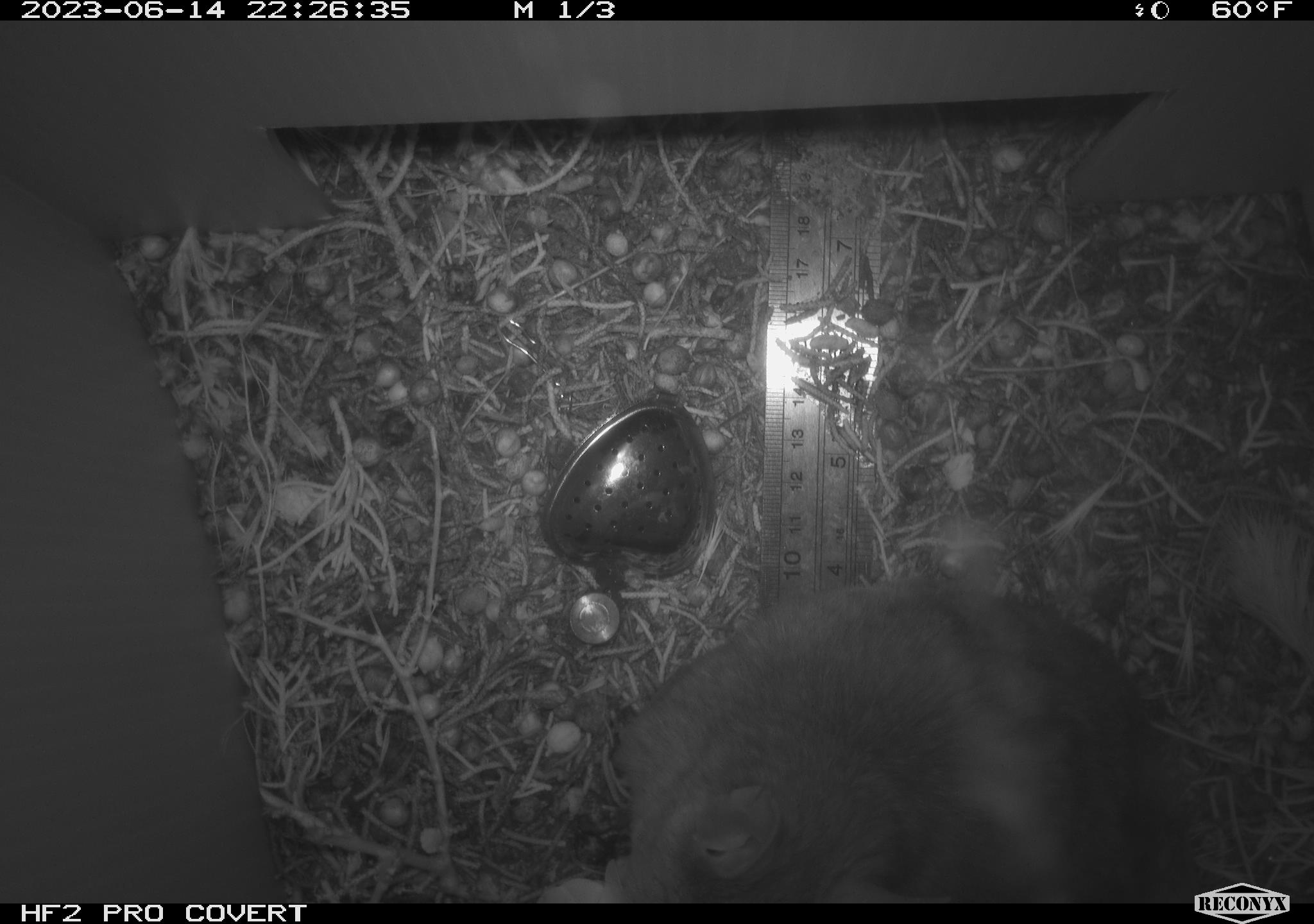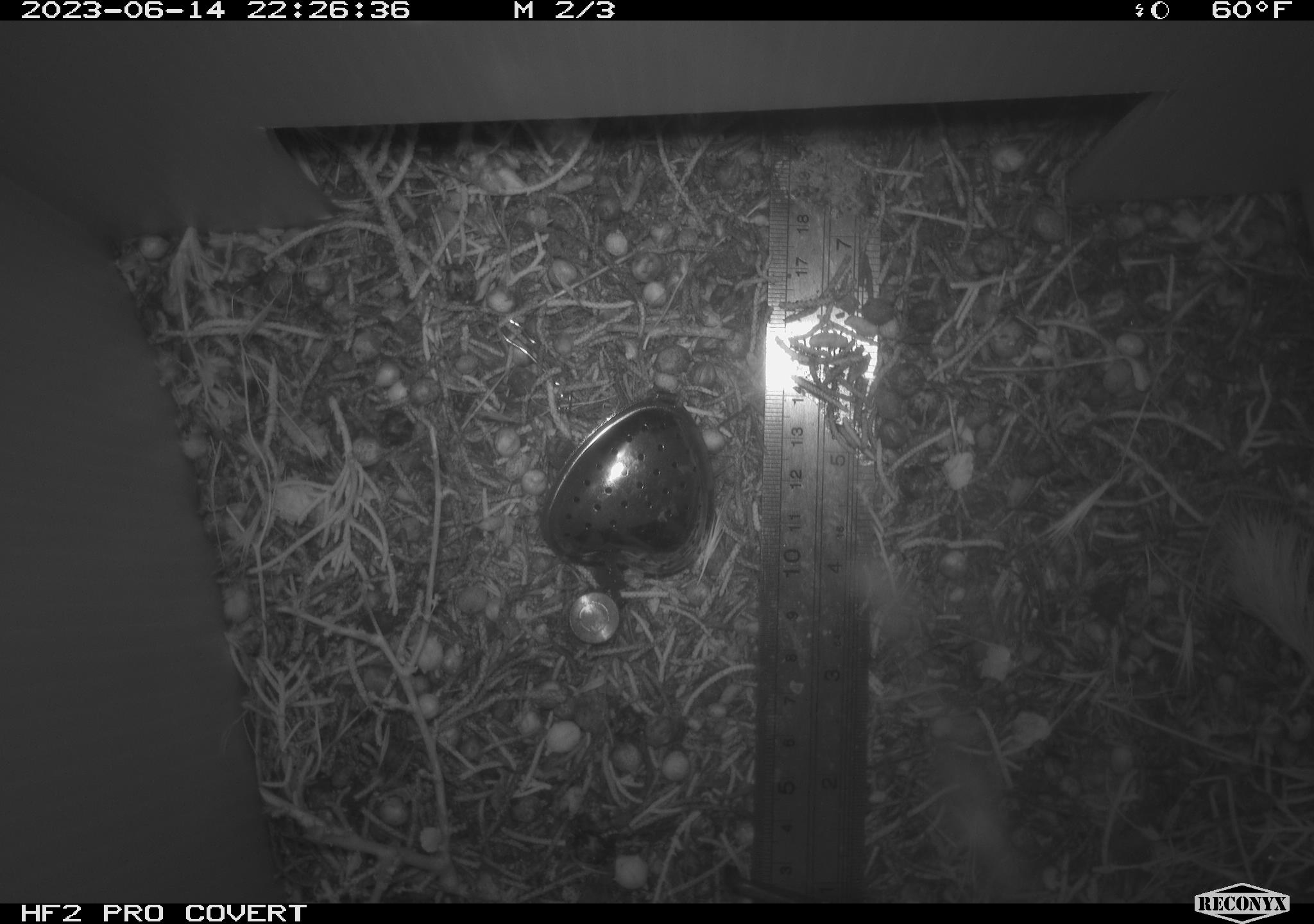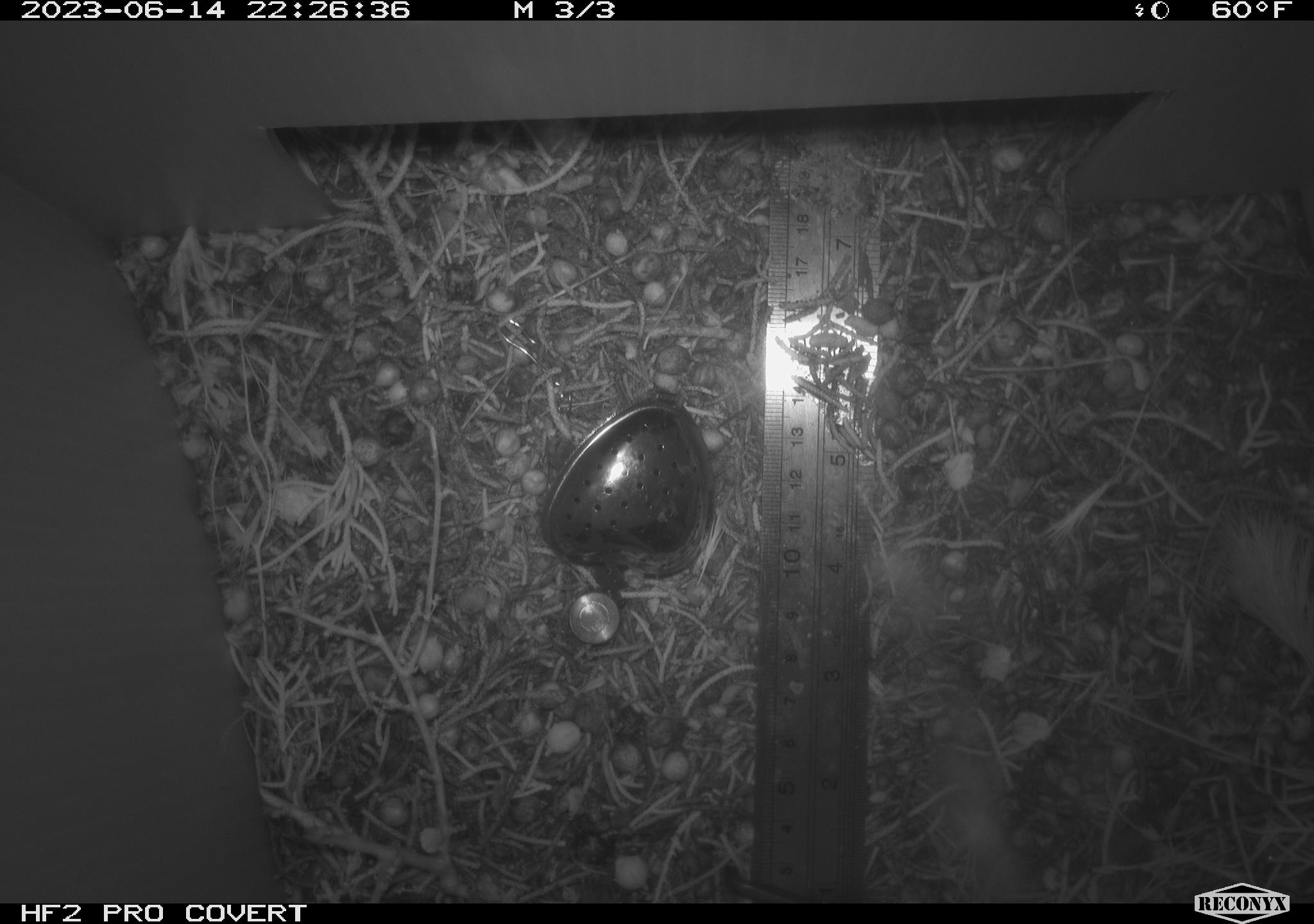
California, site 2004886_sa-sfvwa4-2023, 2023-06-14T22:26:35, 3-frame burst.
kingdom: Animalia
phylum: Chordata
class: Mammalia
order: Rodentia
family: Cricetidae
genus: Neotoma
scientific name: Neotoma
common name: pack rat or woodrat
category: neotoma species